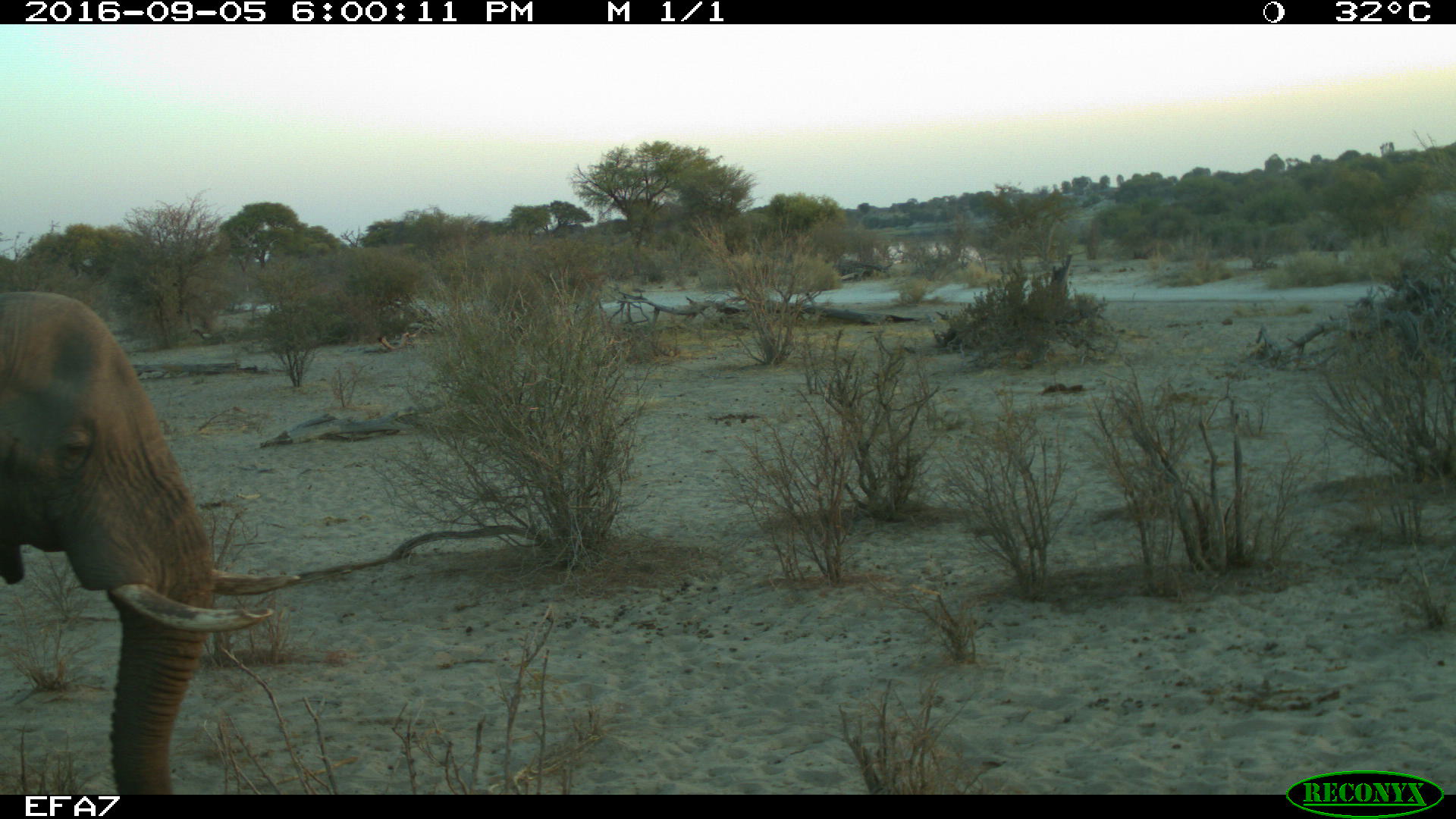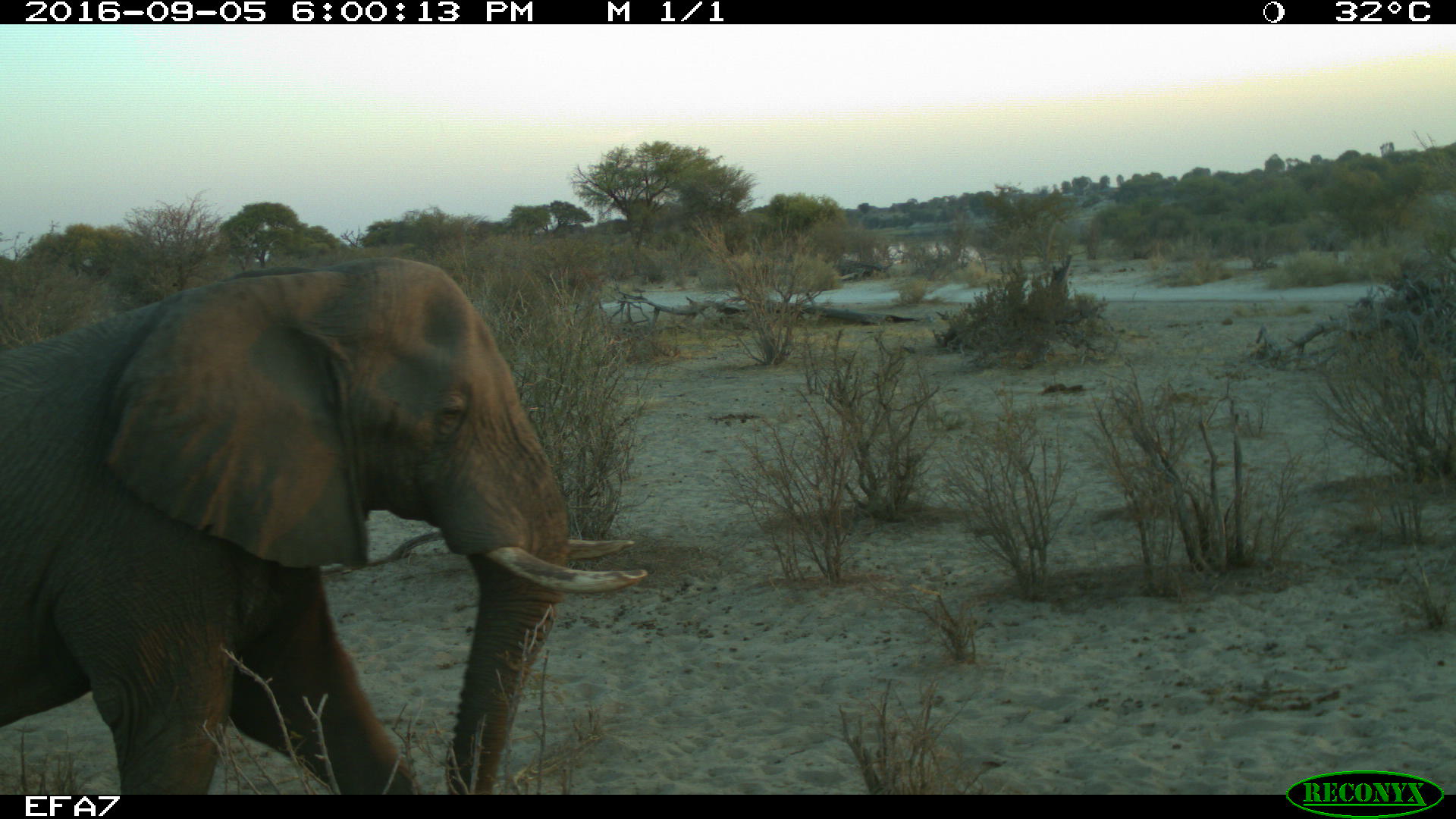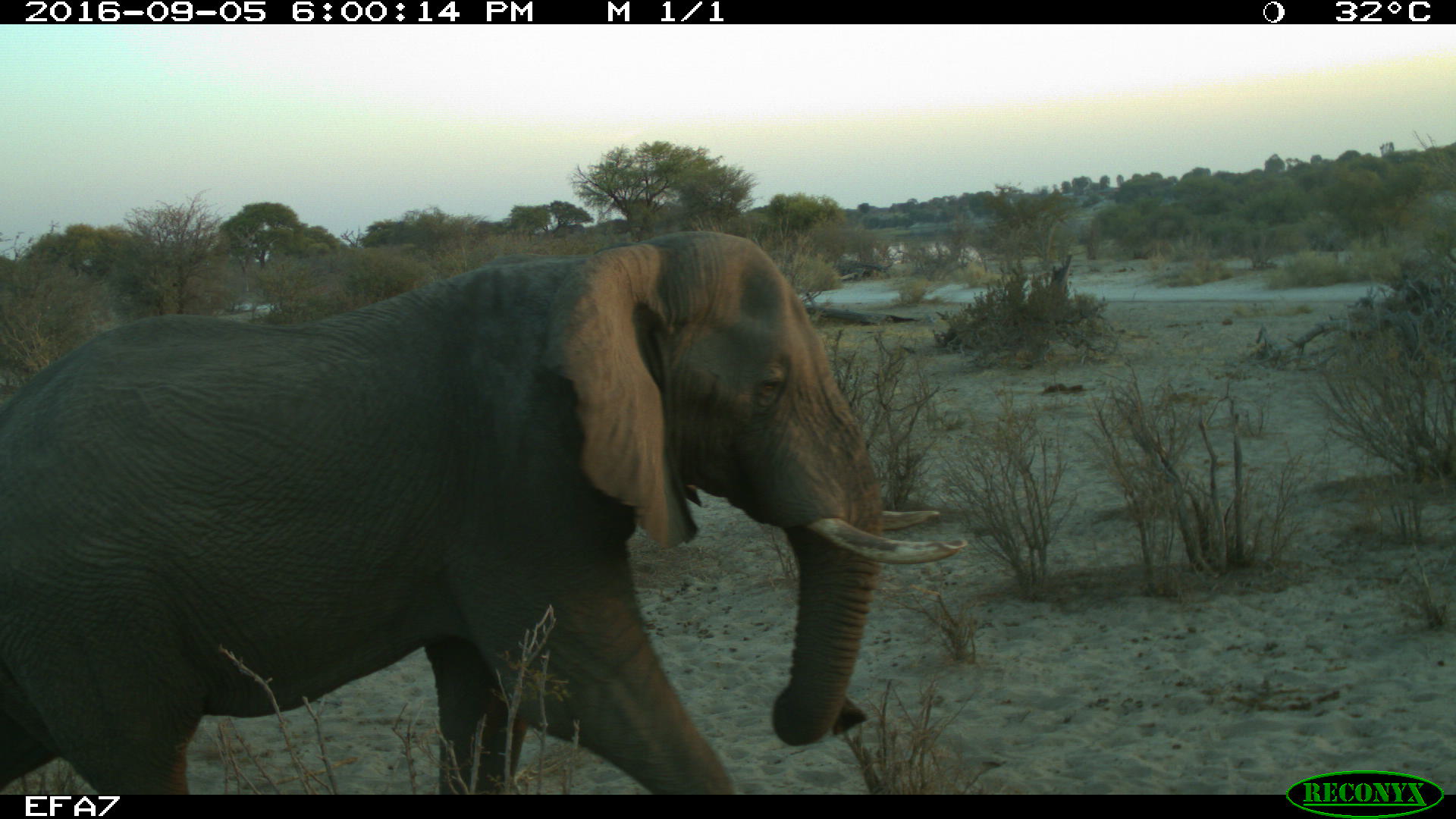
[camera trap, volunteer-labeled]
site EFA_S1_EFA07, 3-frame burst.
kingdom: Animalia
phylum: Chordata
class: Mammalia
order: Proboscidea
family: Elephantidae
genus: Loxodonta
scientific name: Loxodonta africana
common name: african bush elephant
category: elephant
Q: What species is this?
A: Elephant (african bush elephant) (Loxodonta africana).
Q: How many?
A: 1.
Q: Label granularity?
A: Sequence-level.